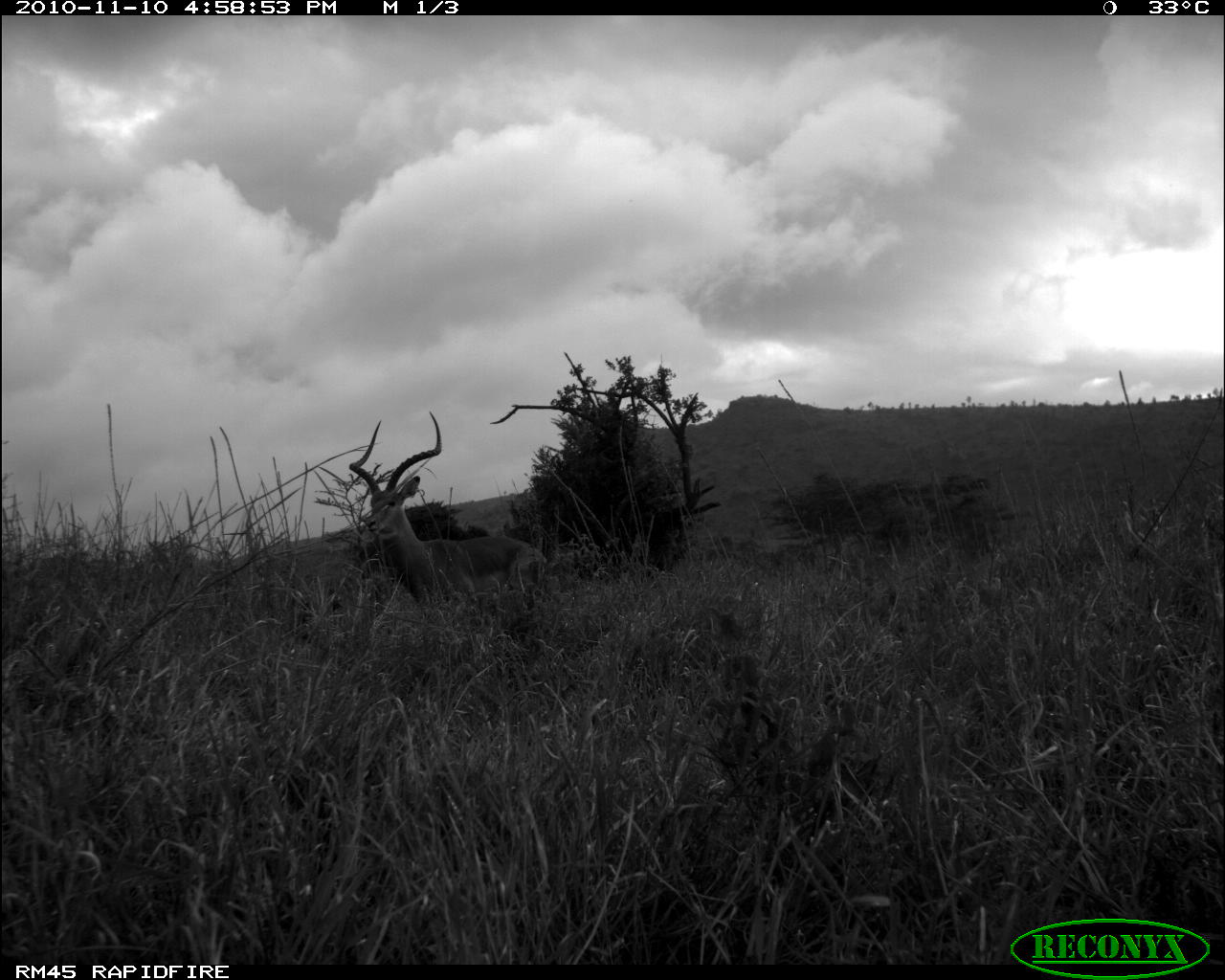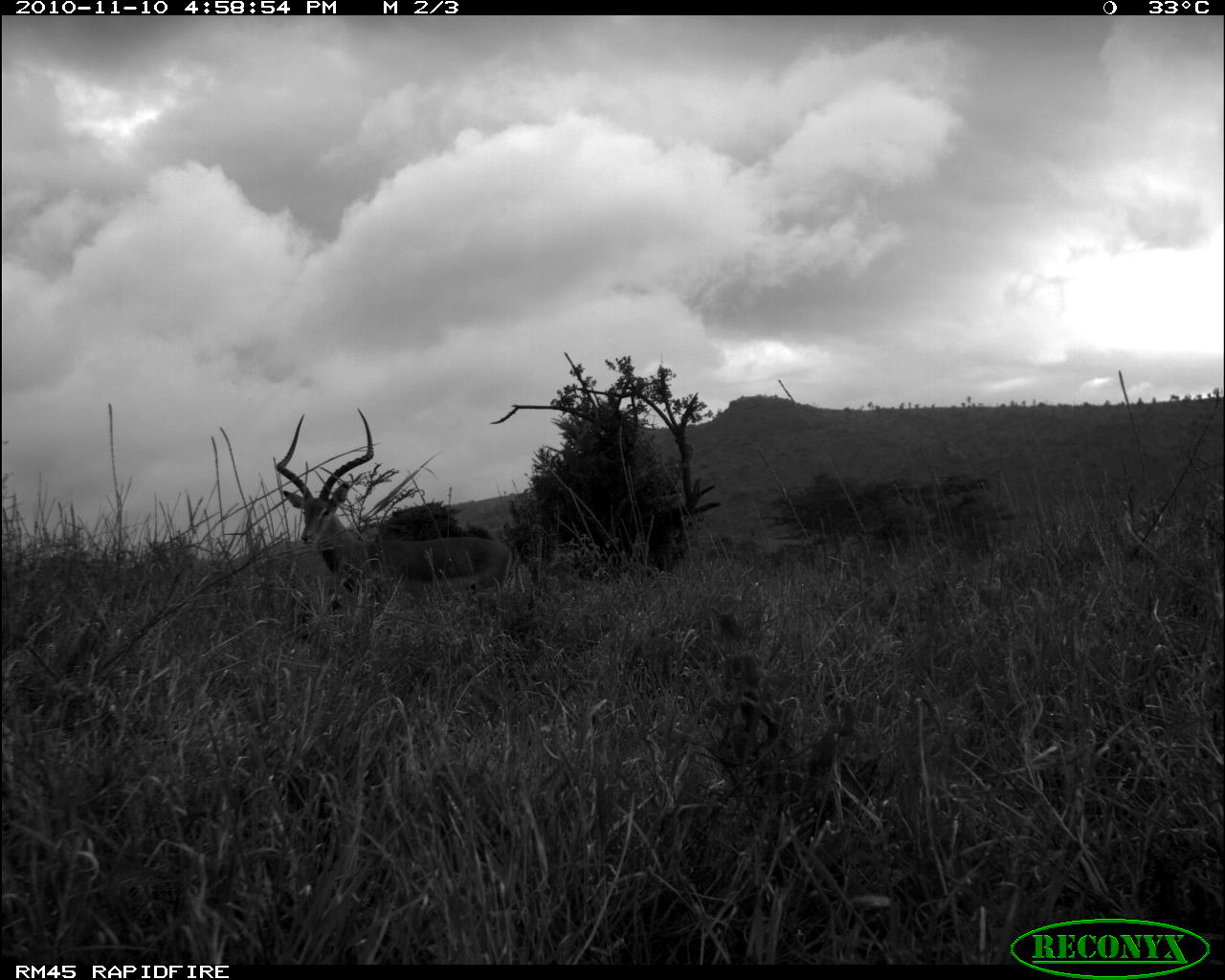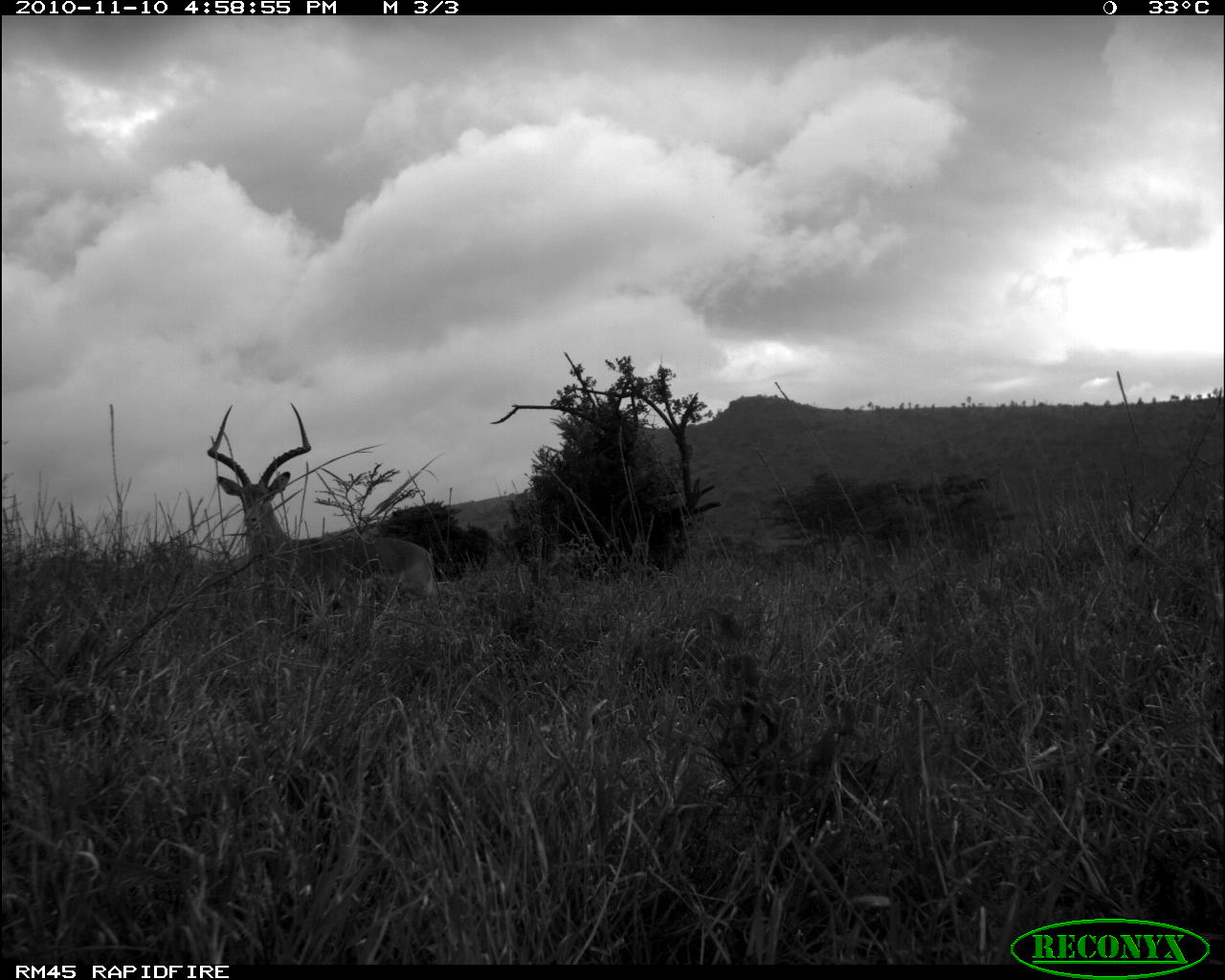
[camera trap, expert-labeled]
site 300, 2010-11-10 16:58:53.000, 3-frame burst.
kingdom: Animalia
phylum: Chordata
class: Mammalia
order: Artiodactyla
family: Bovidae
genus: Aepyceros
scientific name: Aepyceros melampus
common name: impala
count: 1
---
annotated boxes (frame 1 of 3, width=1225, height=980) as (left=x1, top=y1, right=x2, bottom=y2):
aepyceros melampus: (left=348, top=409, right=549, bottom=603)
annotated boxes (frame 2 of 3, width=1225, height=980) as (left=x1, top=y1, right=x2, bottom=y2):
aepyceros melampus: (left=274, top=406, right=514, bottom=602)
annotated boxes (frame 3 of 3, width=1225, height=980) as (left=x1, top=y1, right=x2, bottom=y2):
aepyceros melampus: (left=206, top=401, right=441, bottom=608)